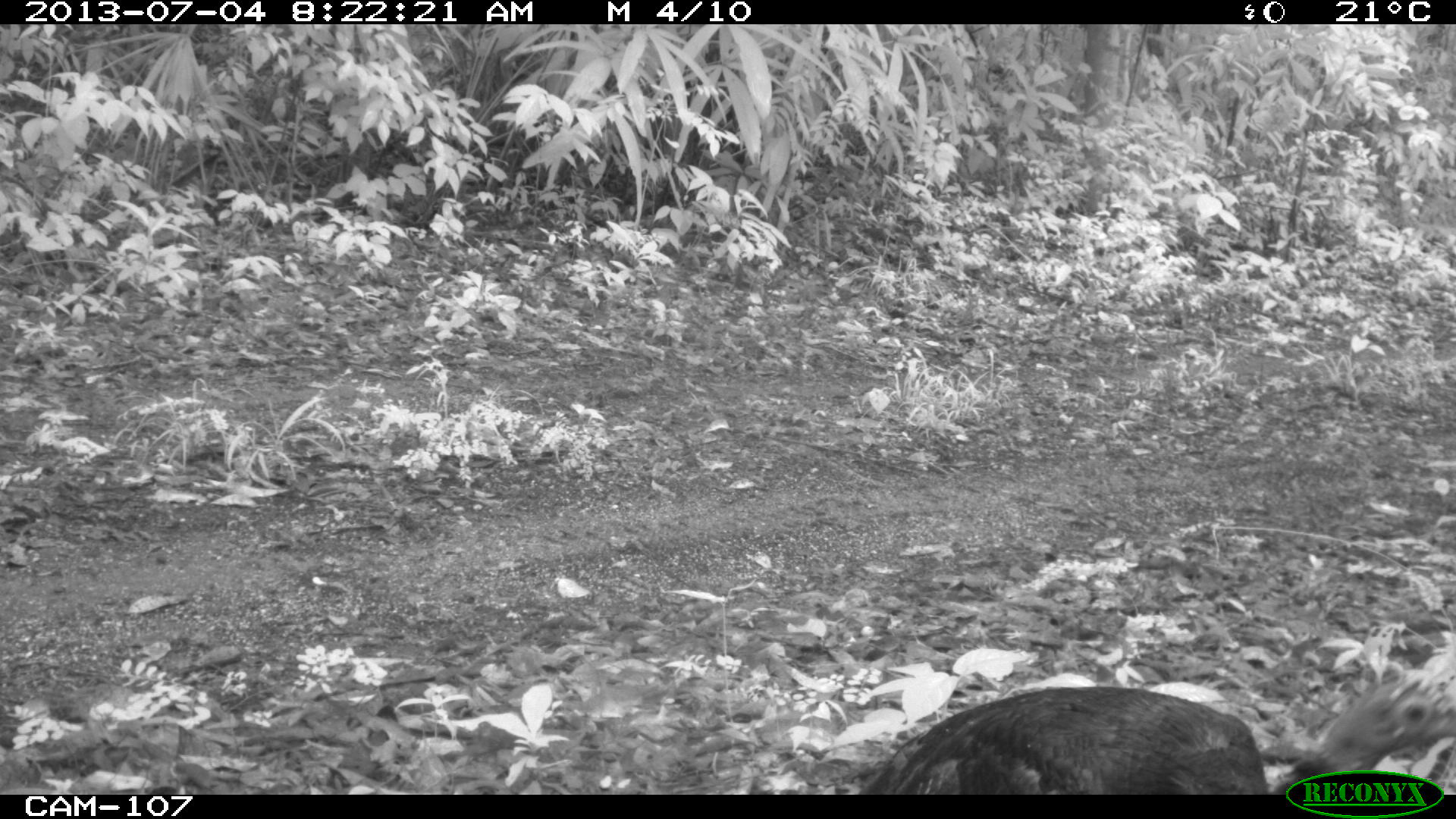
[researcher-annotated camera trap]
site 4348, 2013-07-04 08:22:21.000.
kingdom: Animalia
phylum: Chordata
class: Aves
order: Galliformes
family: Phasianidae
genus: Meleagris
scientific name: Meleagris ocellata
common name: ocellated turkey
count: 1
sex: female